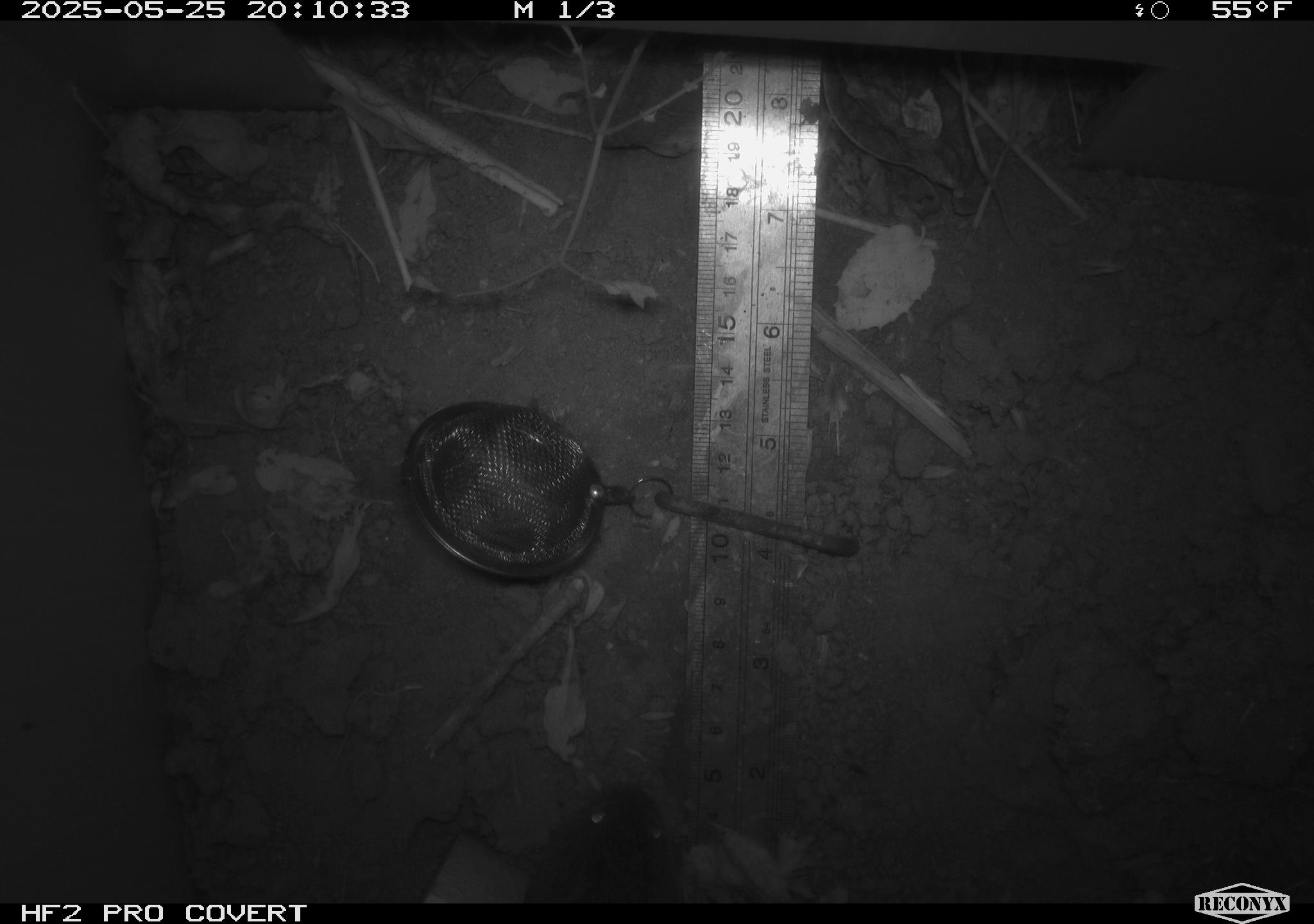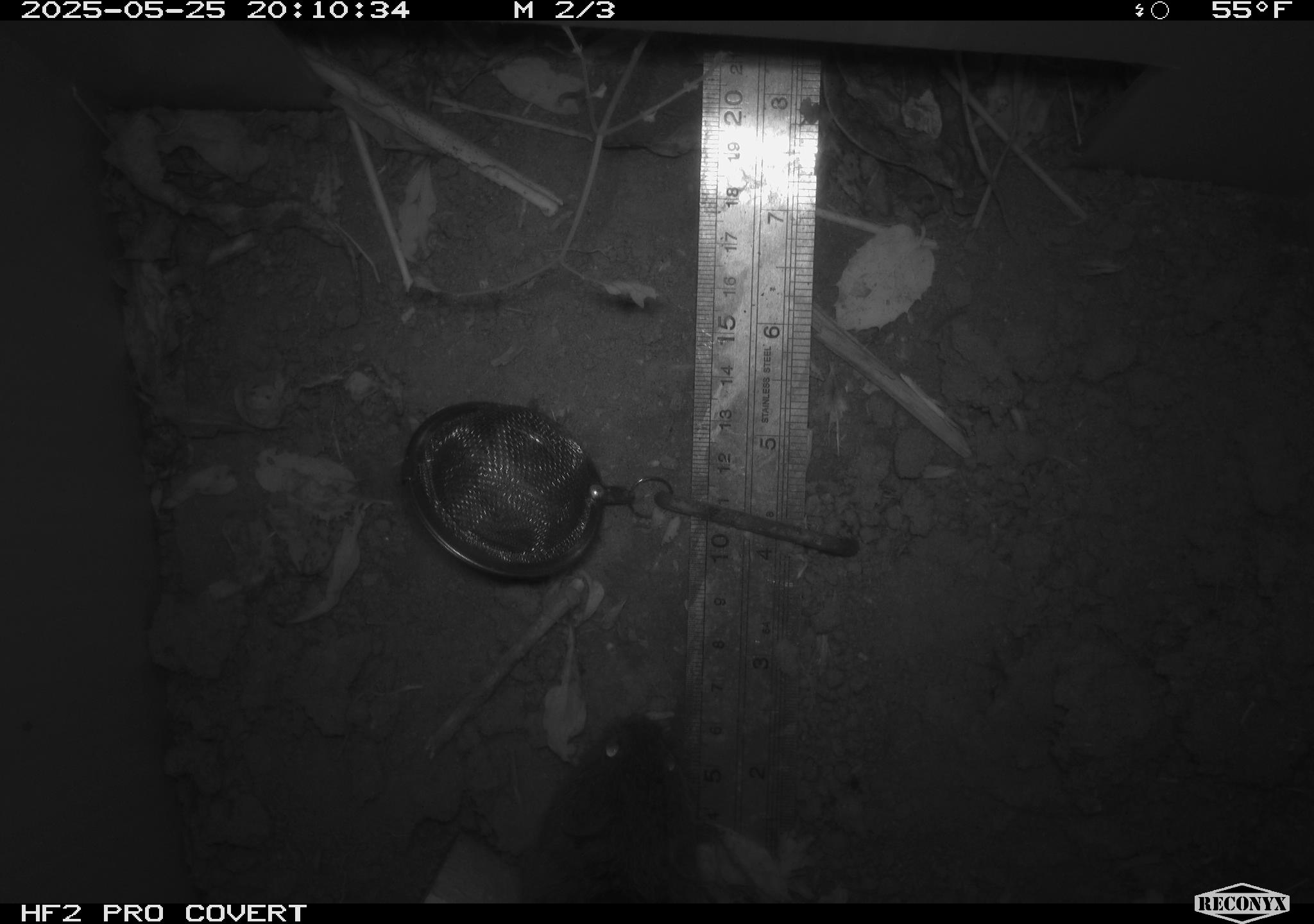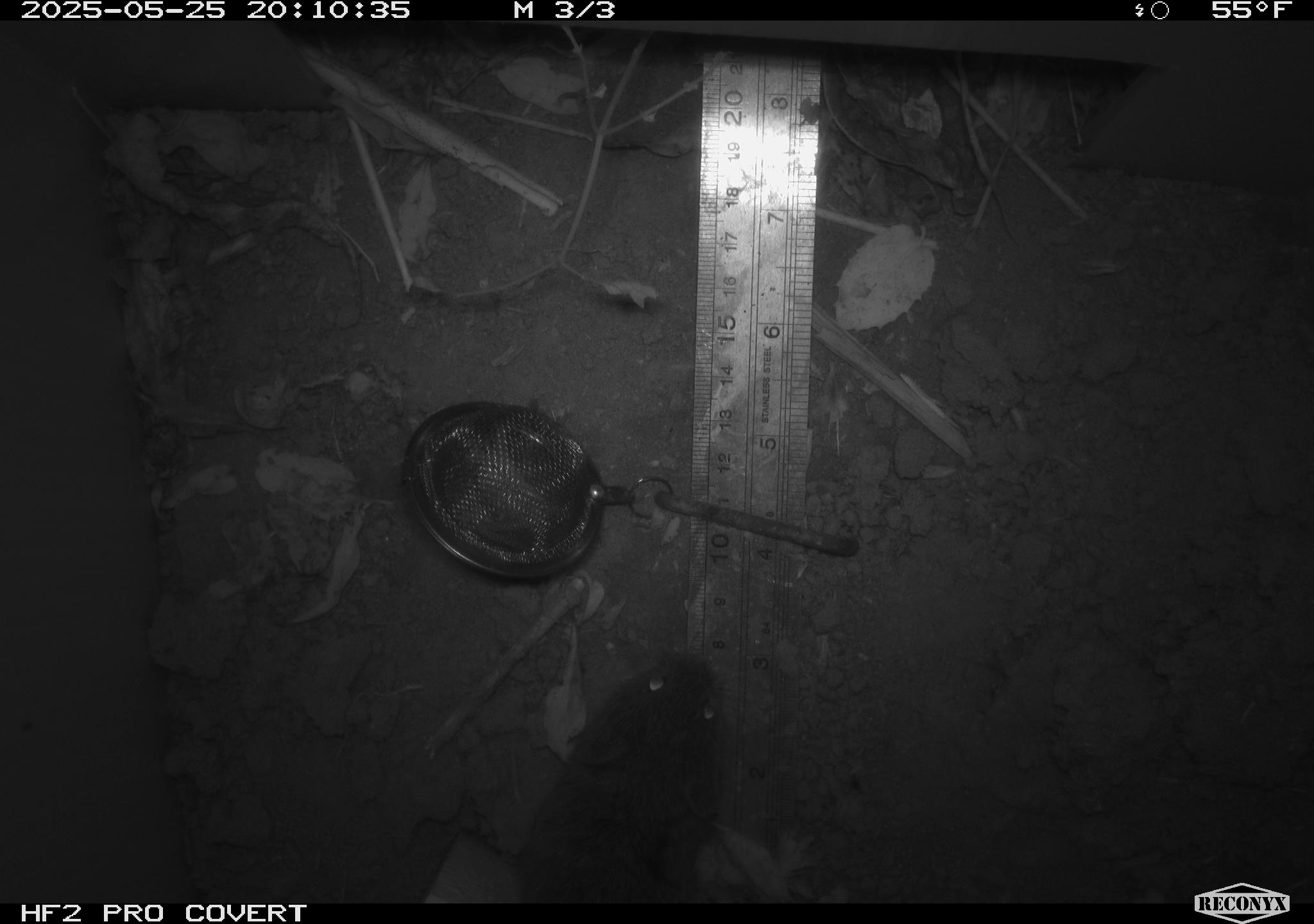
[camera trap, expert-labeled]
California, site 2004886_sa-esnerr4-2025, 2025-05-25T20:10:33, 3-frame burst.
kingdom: Animalia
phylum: Chordata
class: Mammalia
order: Rodentia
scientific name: Rodentia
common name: rodent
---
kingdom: Animalia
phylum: Chordata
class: Mammalia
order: Rodentia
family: Cricetidae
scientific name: Arvicolinae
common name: voles, lemmings, and muskrats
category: arvicolinae subfamily